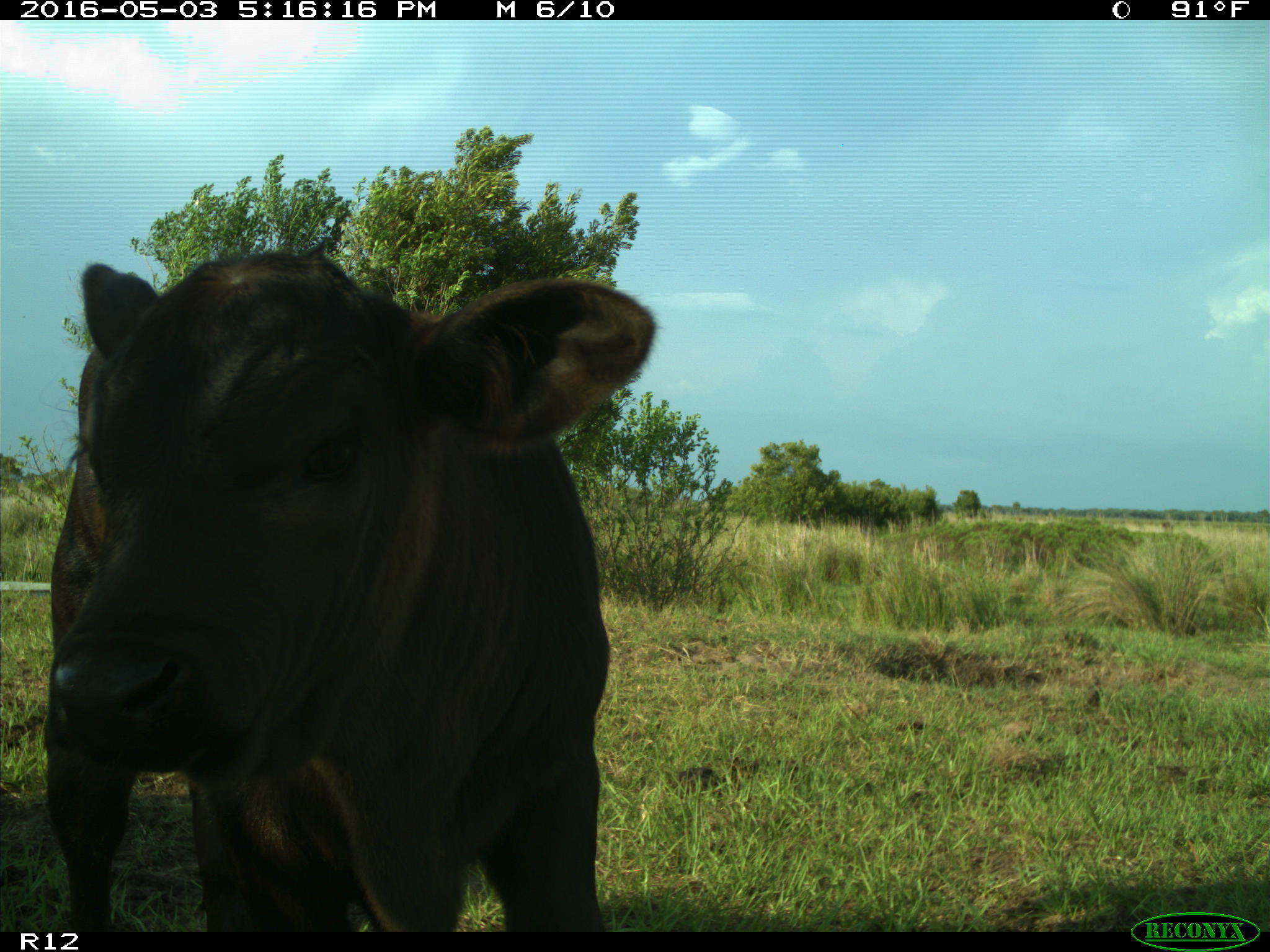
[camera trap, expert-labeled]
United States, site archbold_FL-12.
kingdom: Animalia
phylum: Chordata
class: Mammalia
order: Artiodactyla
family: Bovidae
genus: Bos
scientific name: Bos taurus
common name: domestic cow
Bos taurus (domestic cow).